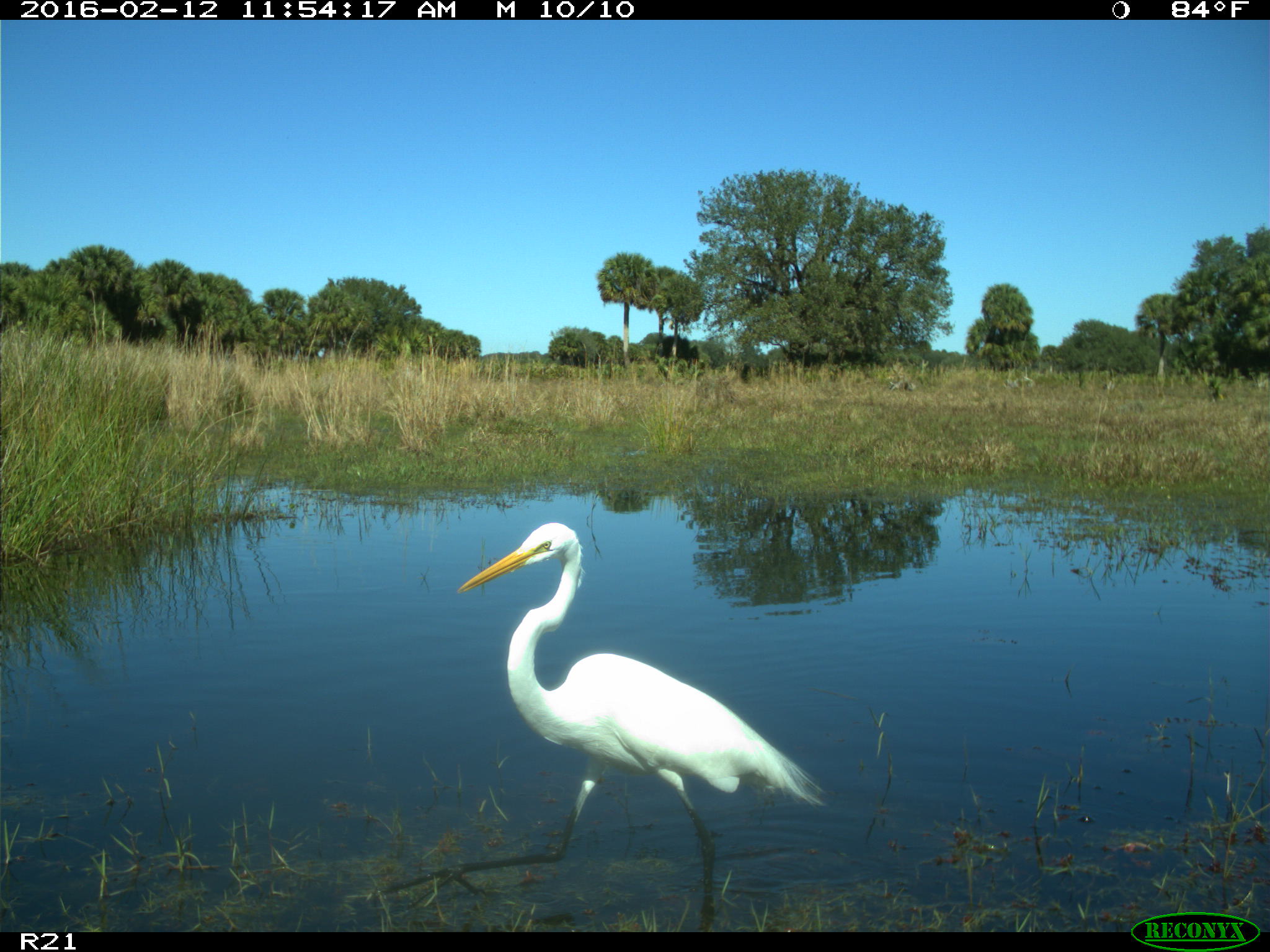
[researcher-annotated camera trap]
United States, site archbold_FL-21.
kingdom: Animalia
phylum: Chordata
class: Aves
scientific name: Aves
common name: birds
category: unidentified bird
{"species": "unidentified bird (birds) (Aves)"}